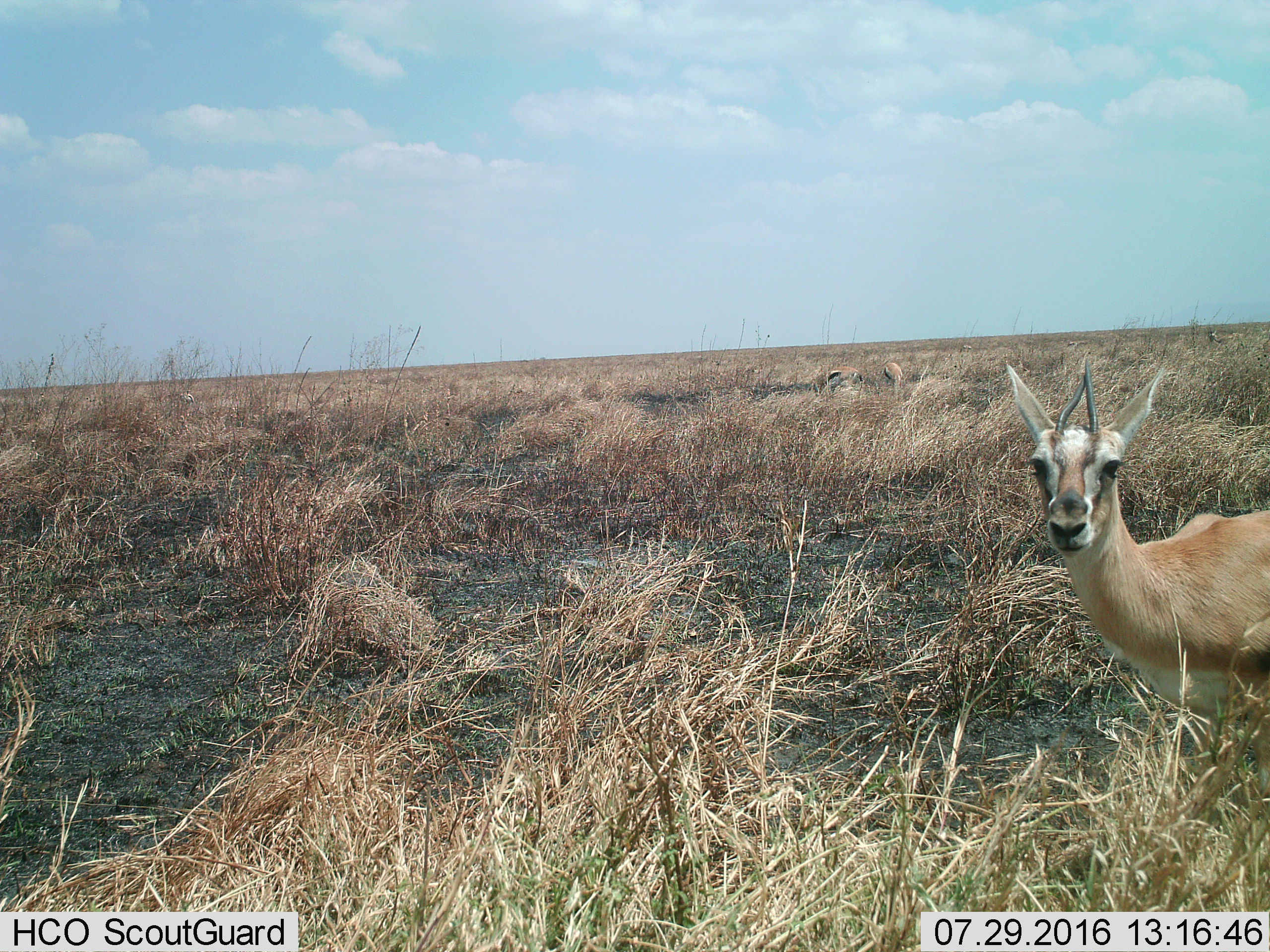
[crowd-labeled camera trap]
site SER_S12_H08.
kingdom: Animalia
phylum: Chordata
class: Mammalia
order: Artiodactyla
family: Bovidae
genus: Eudorcas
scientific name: Eudorcas thomsonii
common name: thomson's gazelle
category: gazellethomsons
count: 5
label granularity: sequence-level